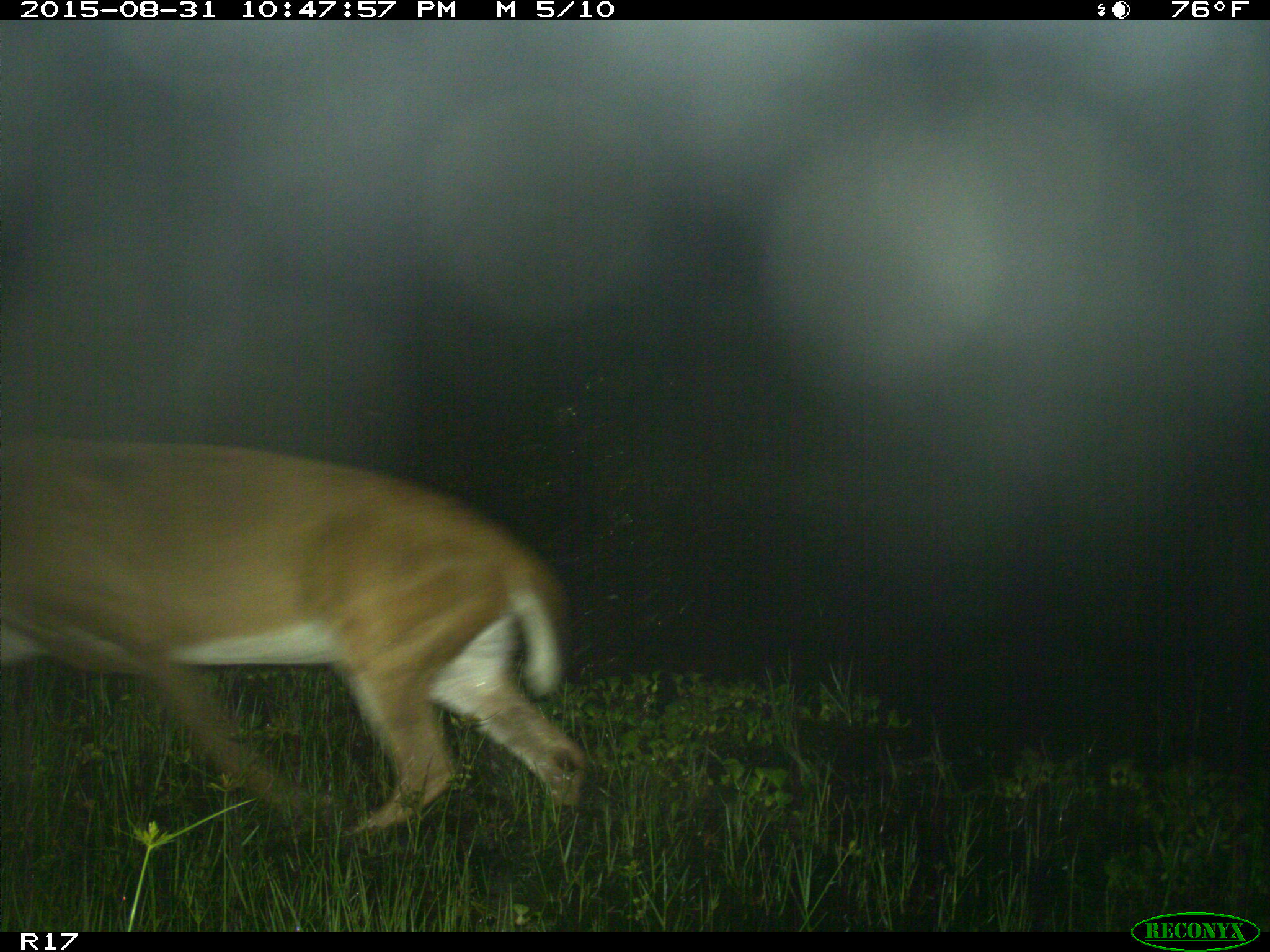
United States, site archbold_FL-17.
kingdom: Animalia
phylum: Chordata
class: Mammalia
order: Artiodactyla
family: Cervidae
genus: Odocoileus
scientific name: Odocoileus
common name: deer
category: unidentified deer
Unidentified deer (deer) (Odocoileus).